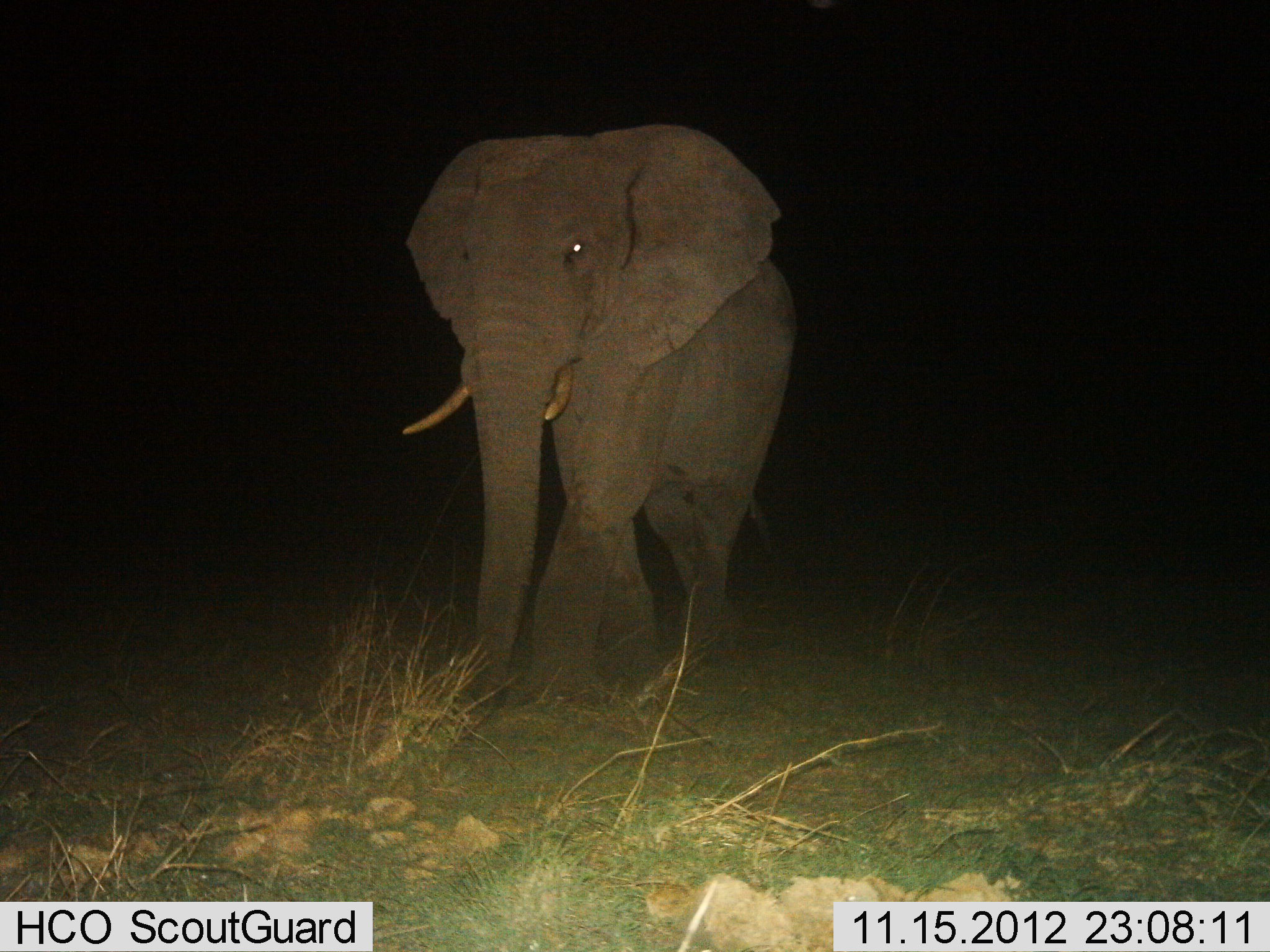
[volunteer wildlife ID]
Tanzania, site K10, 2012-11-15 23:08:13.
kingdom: Animalia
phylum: Chordata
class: Mammalia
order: Proboscidea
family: Elephantidae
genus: Loxodonta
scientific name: Loxodonta africana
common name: african bush elephant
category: elephant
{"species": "elephant (african bush elephant) (Loxodonta africana)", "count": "1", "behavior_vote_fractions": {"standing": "40%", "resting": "0%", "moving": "60%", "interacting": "0%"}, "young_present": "0%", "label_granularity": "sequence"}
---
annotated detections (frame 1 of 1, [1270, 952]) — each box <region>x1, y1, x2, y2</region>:
animal: <region>401, 125, 803, 712</region>